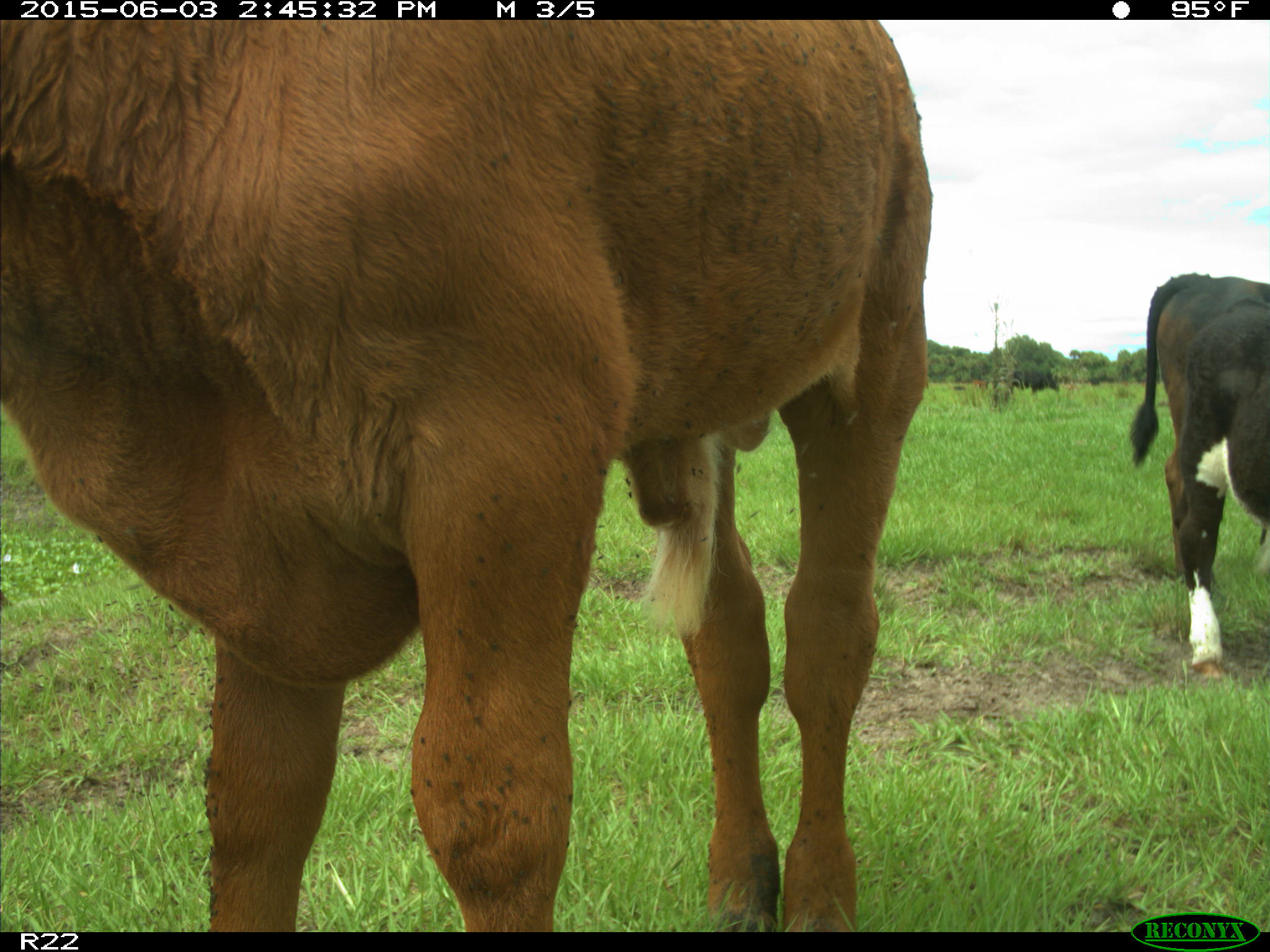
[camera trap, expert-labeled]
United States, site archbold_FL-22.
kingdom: Animalia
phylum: Chordata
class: Mammalia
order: Artiodactyla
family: Bovidae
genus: Bos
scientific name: Bos taurus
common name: domestic cow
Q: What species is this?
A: Bos taurus (domestic cow).